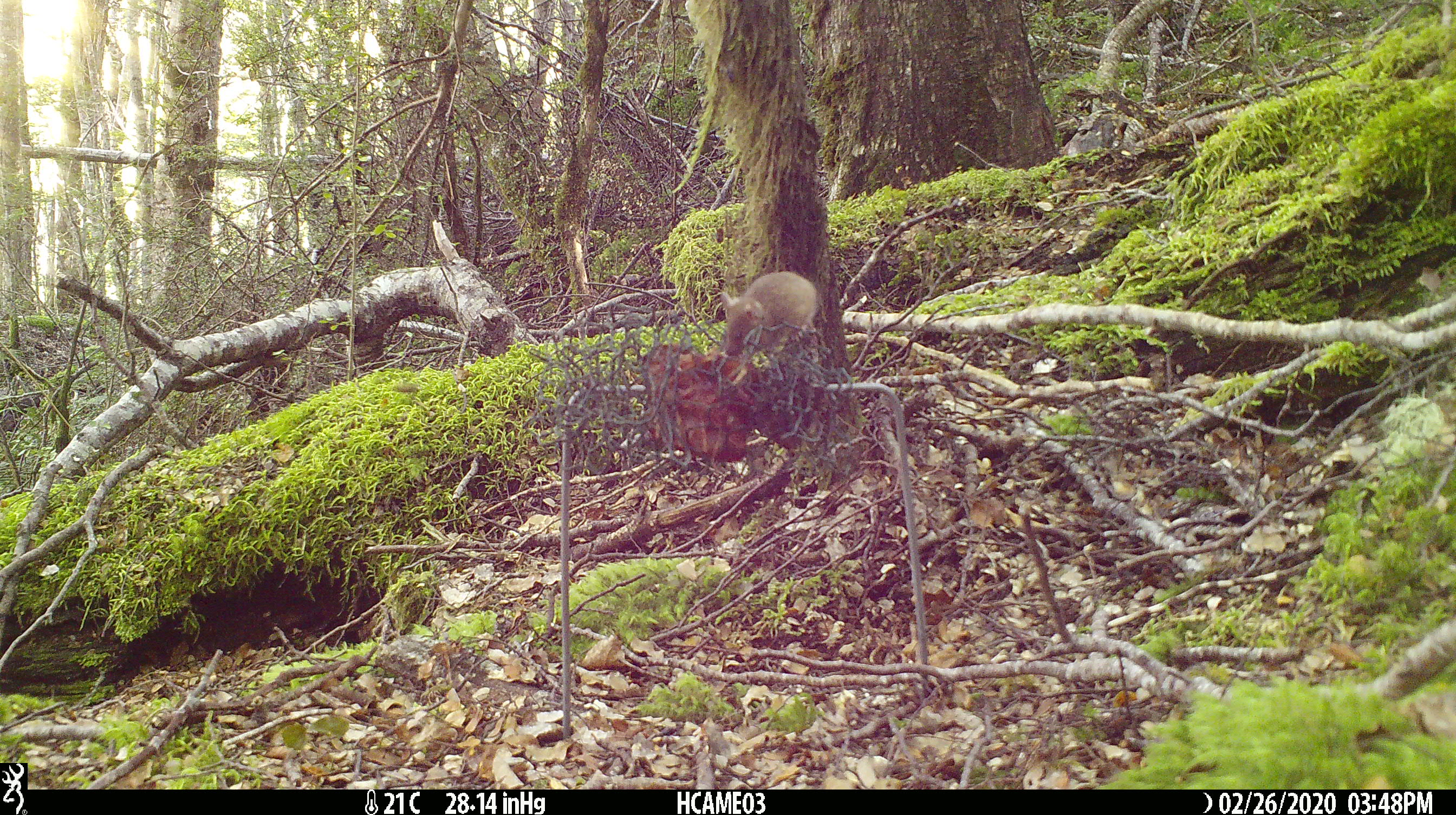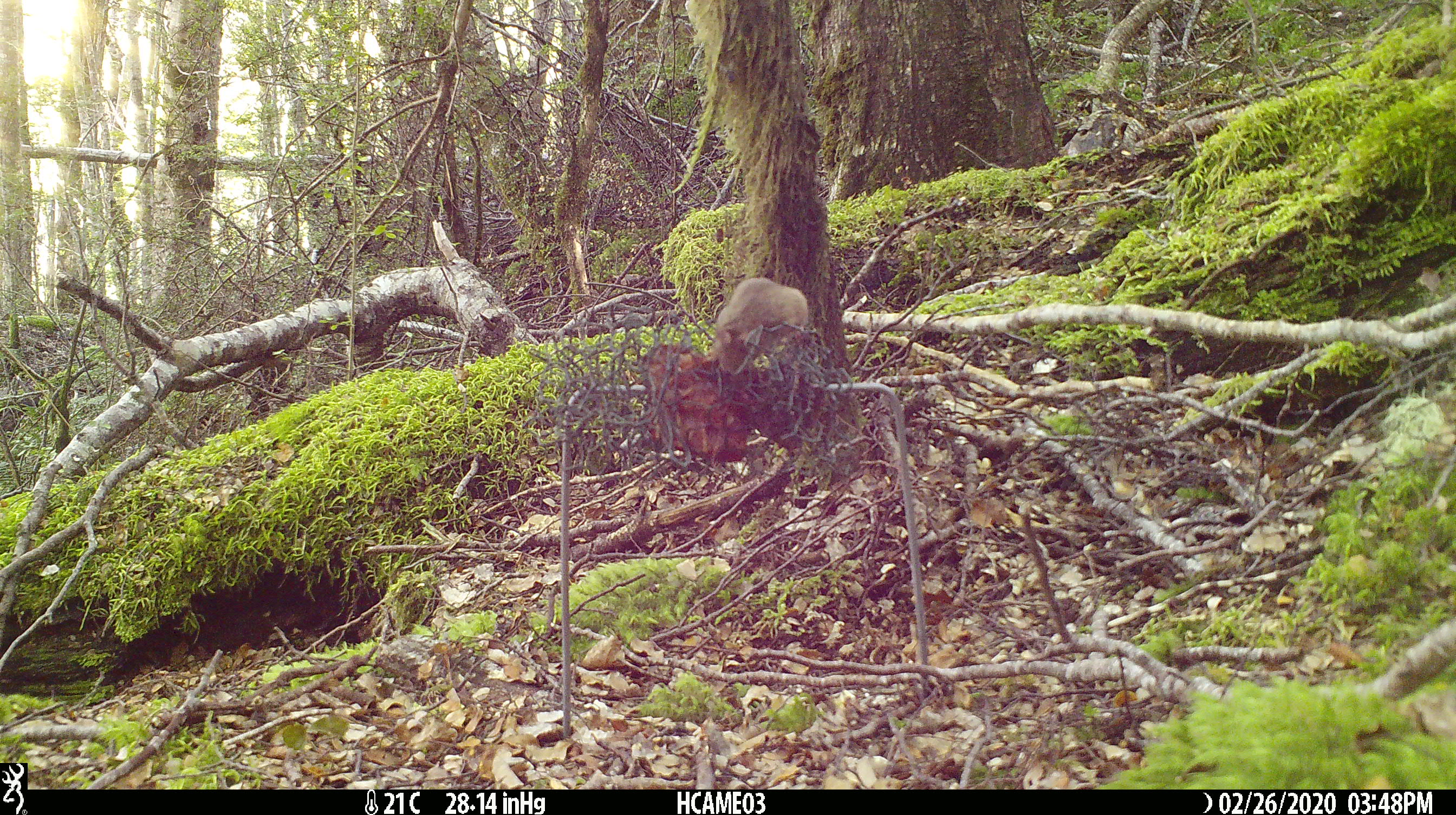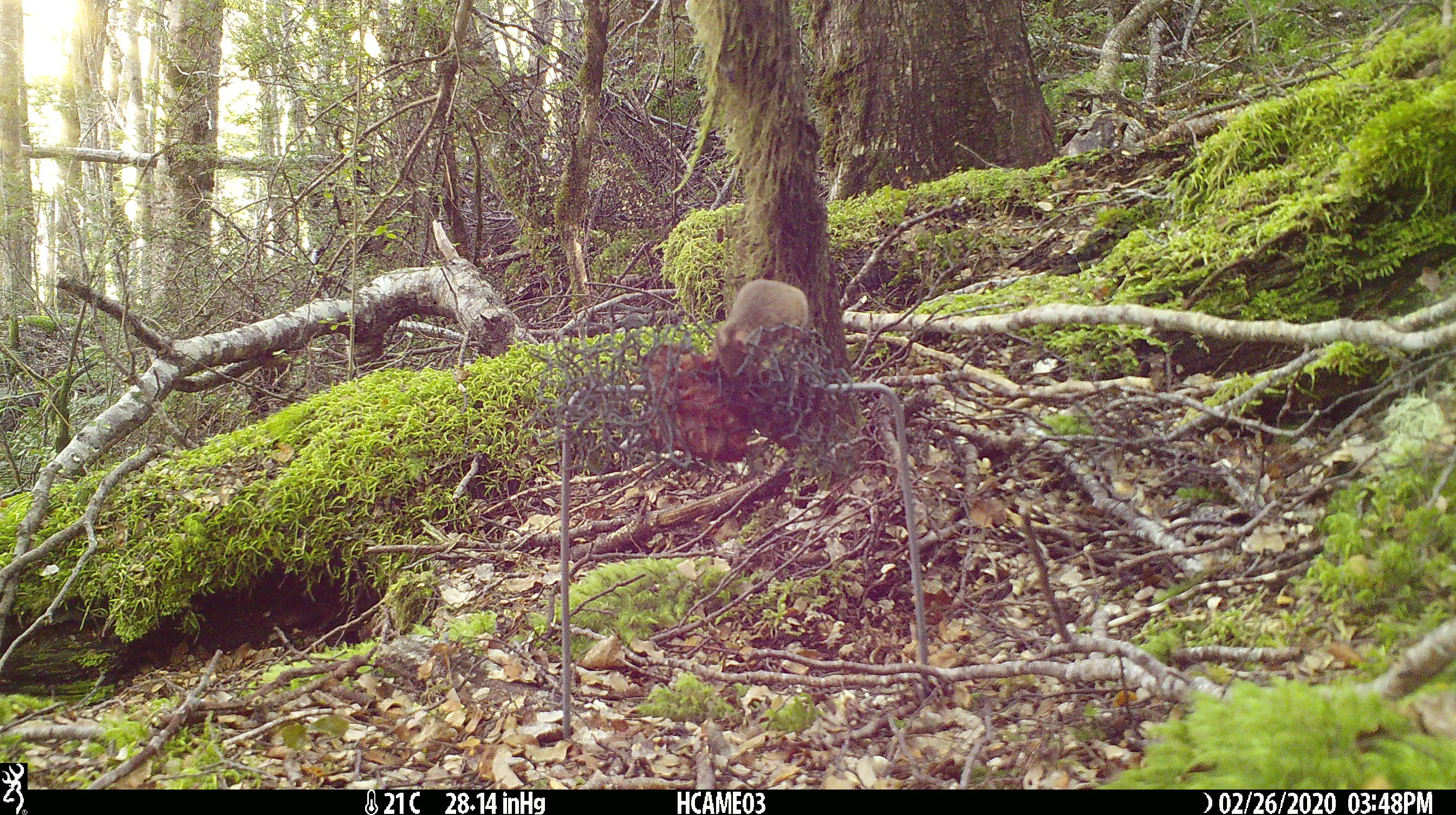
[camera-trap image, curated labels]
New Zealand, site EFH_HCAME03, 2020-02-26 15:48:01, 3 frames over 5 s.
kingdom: Animalia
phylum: Chordata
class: Mammalia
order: Rodentia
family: Muridae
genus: Mus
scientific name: Mus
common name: mouse